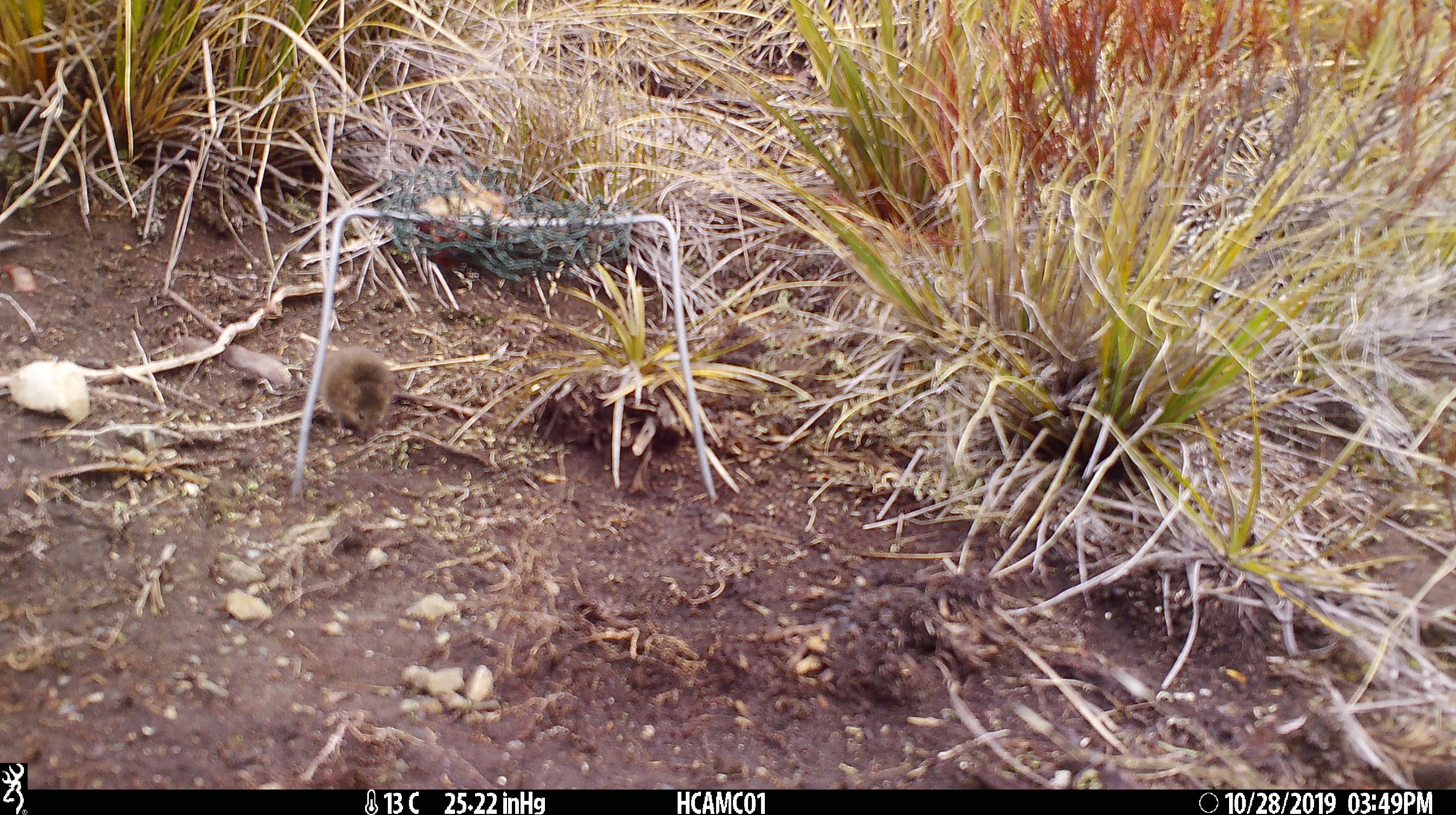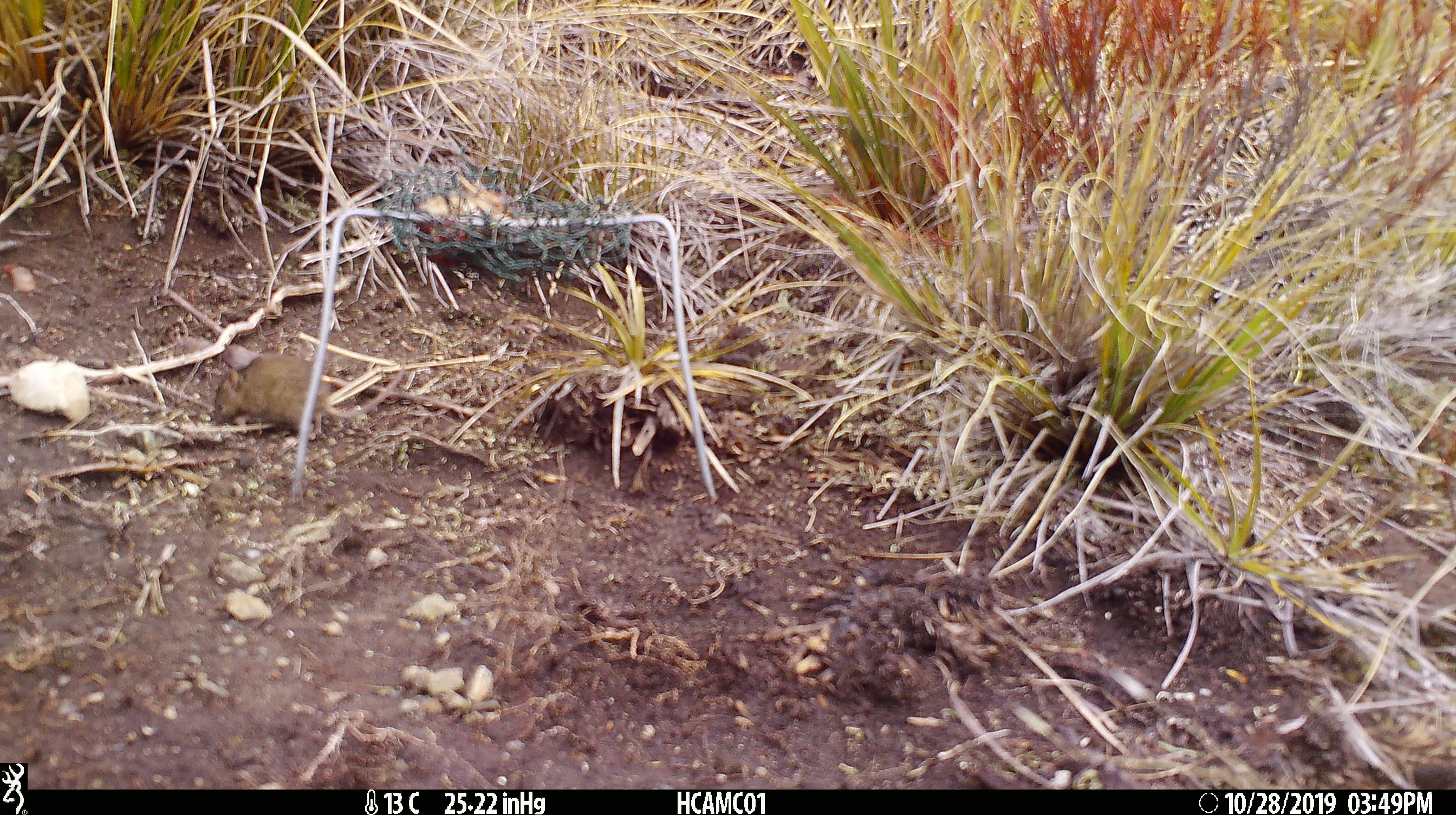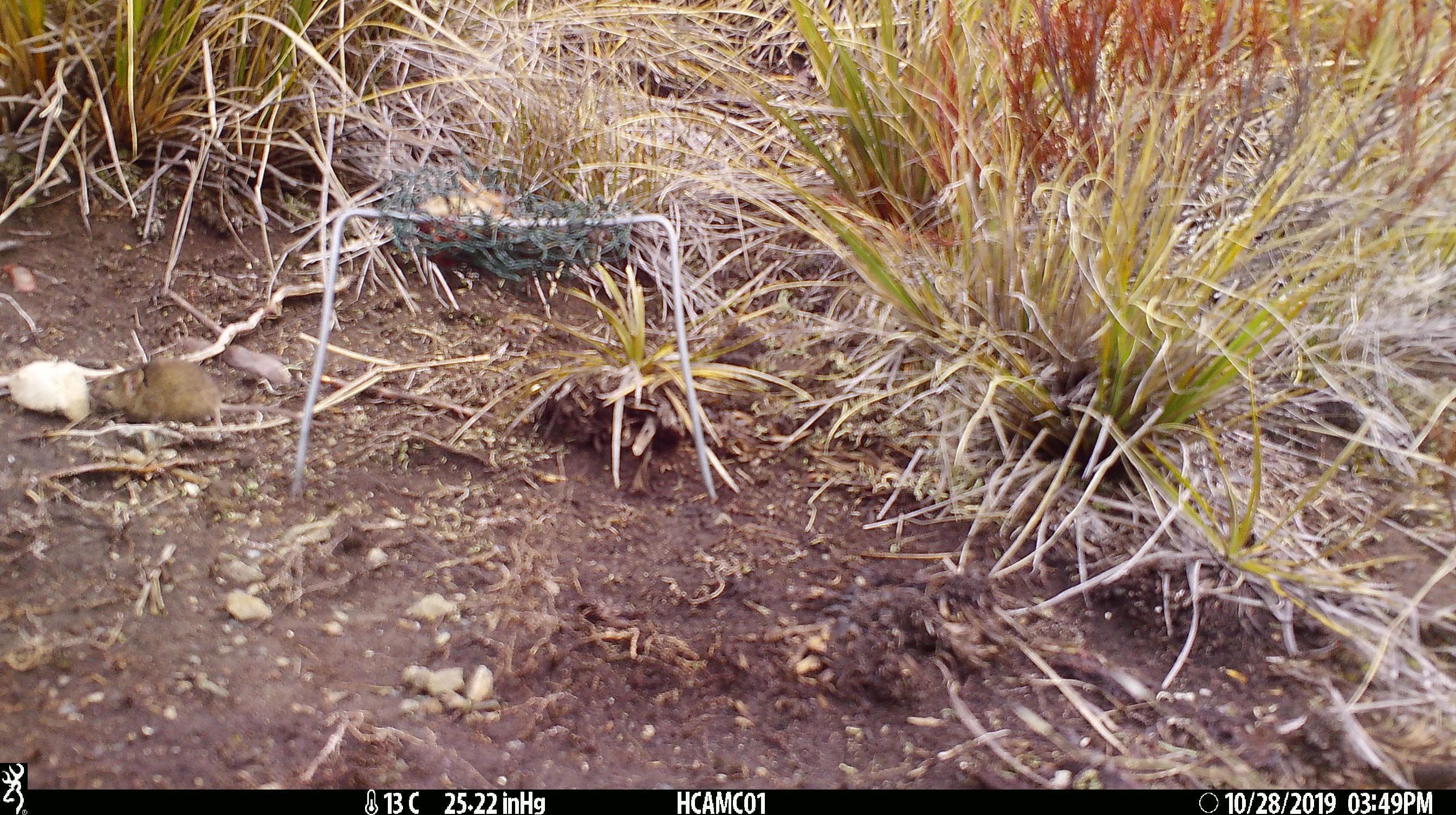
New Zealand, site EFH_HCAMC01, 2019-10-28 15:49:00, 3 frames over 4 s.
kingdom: Animalia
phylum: Chordata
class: Mammalia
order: Rodentia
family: Muridae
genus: Mus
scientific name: Mus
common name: mouse